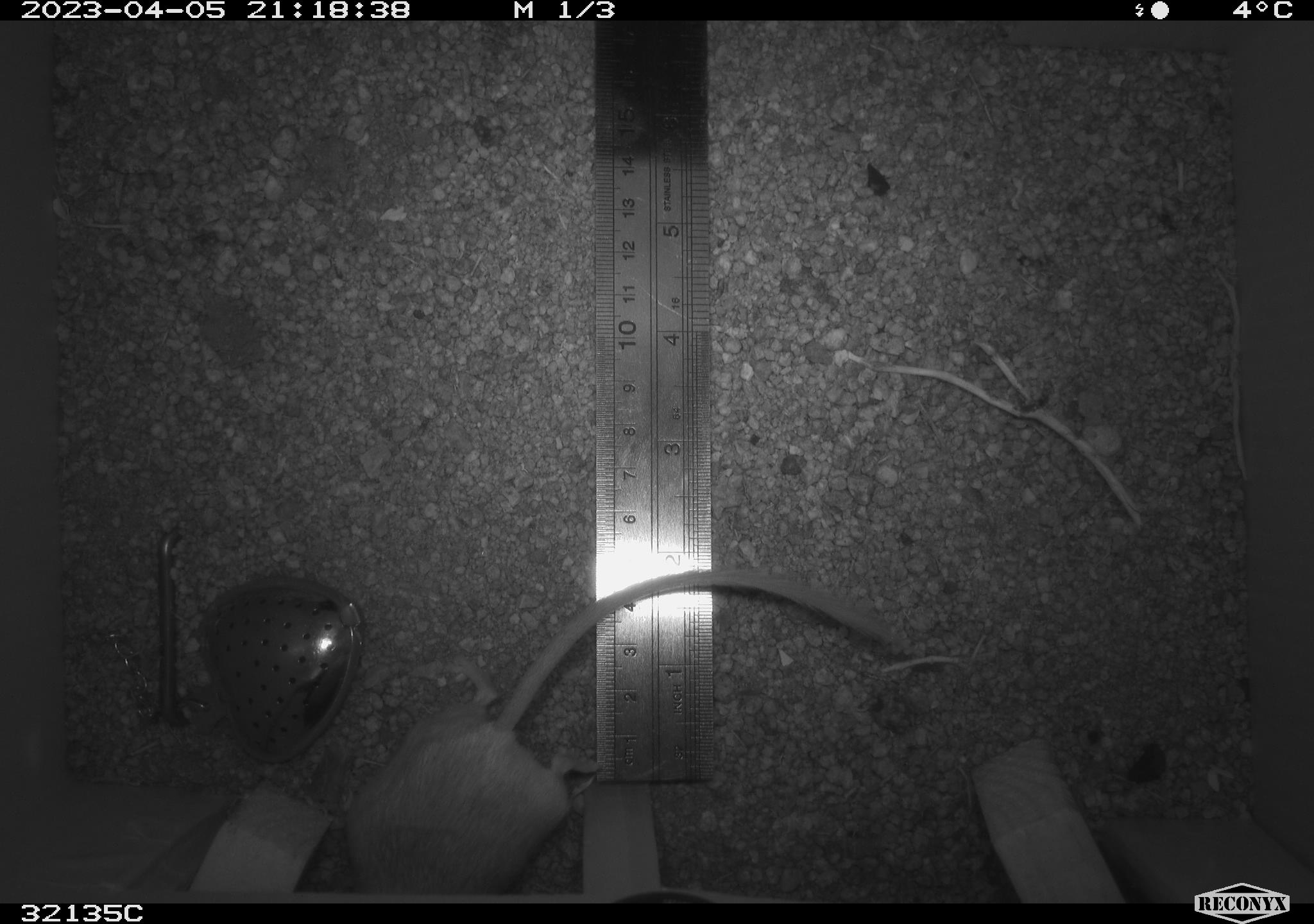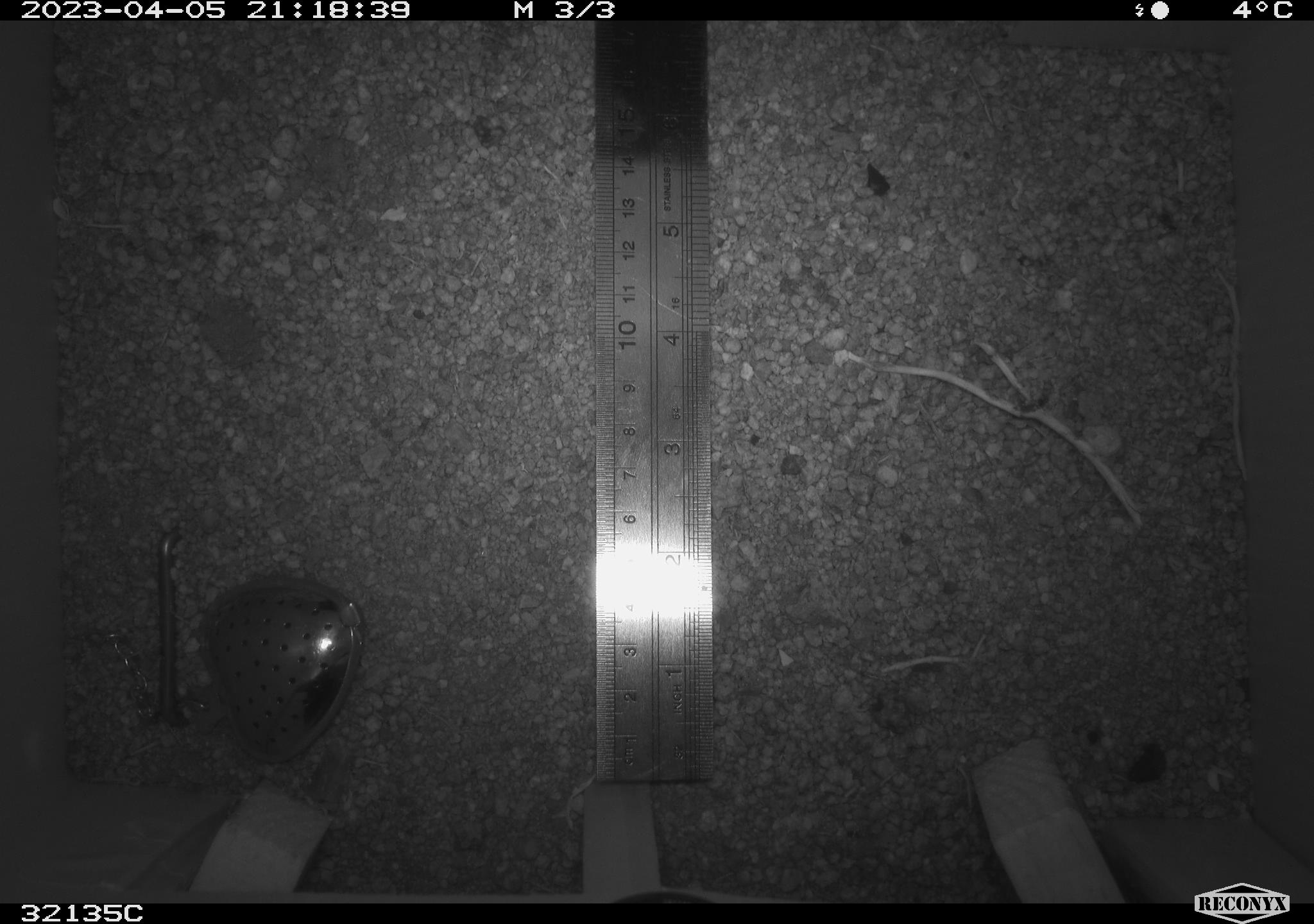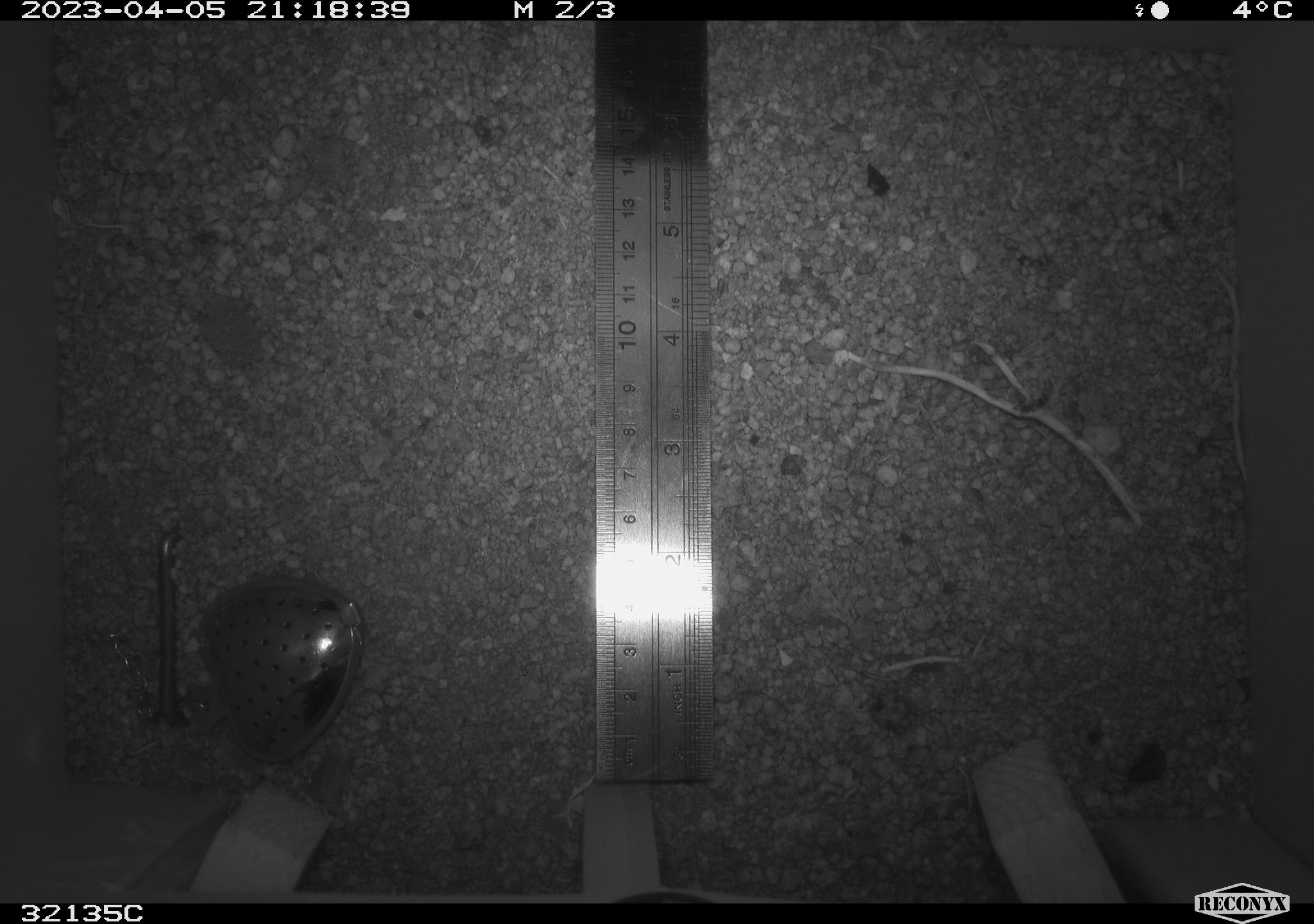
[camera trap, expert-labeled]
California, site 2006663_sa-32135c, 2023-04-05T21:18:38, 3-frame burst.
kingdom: Animalia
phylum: Chordata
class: Mammalia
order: Rodentia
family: Heteromyidae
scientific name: Heteromyidae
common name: kangaroo rats and pocket mice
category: heteromyidae family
Heteromyidae family (kangaroo rats and pocket mice) (Heteromyidae).